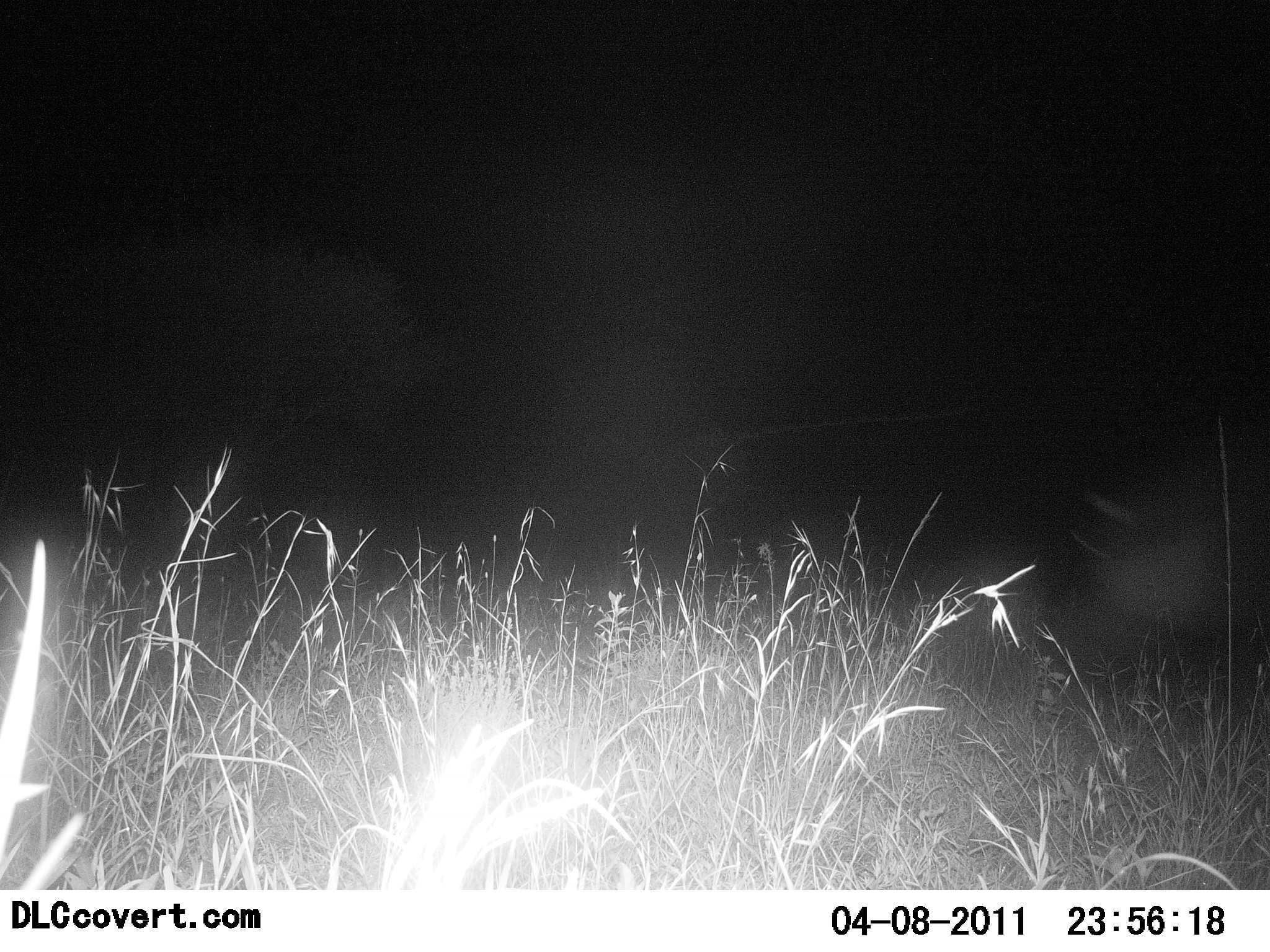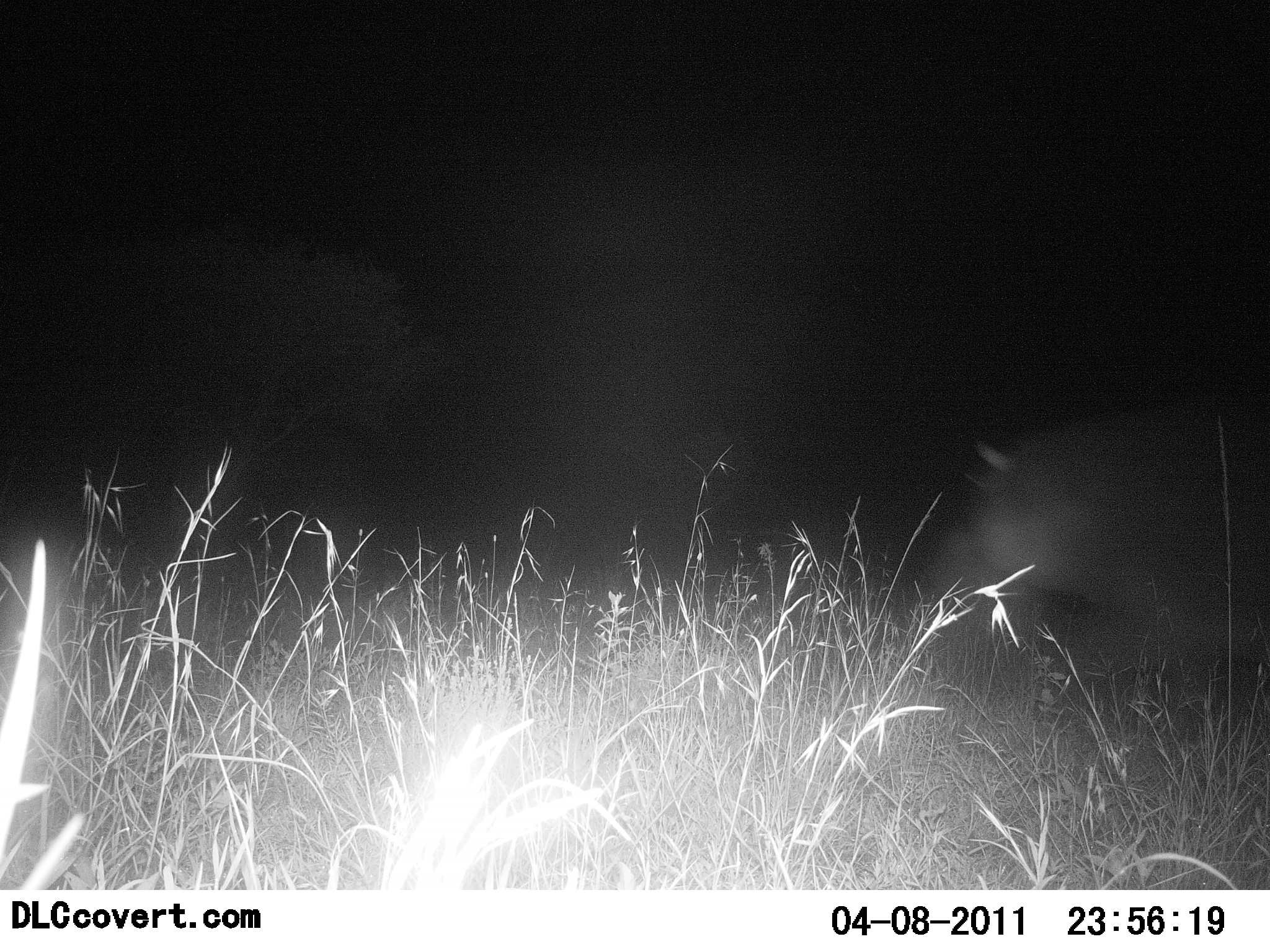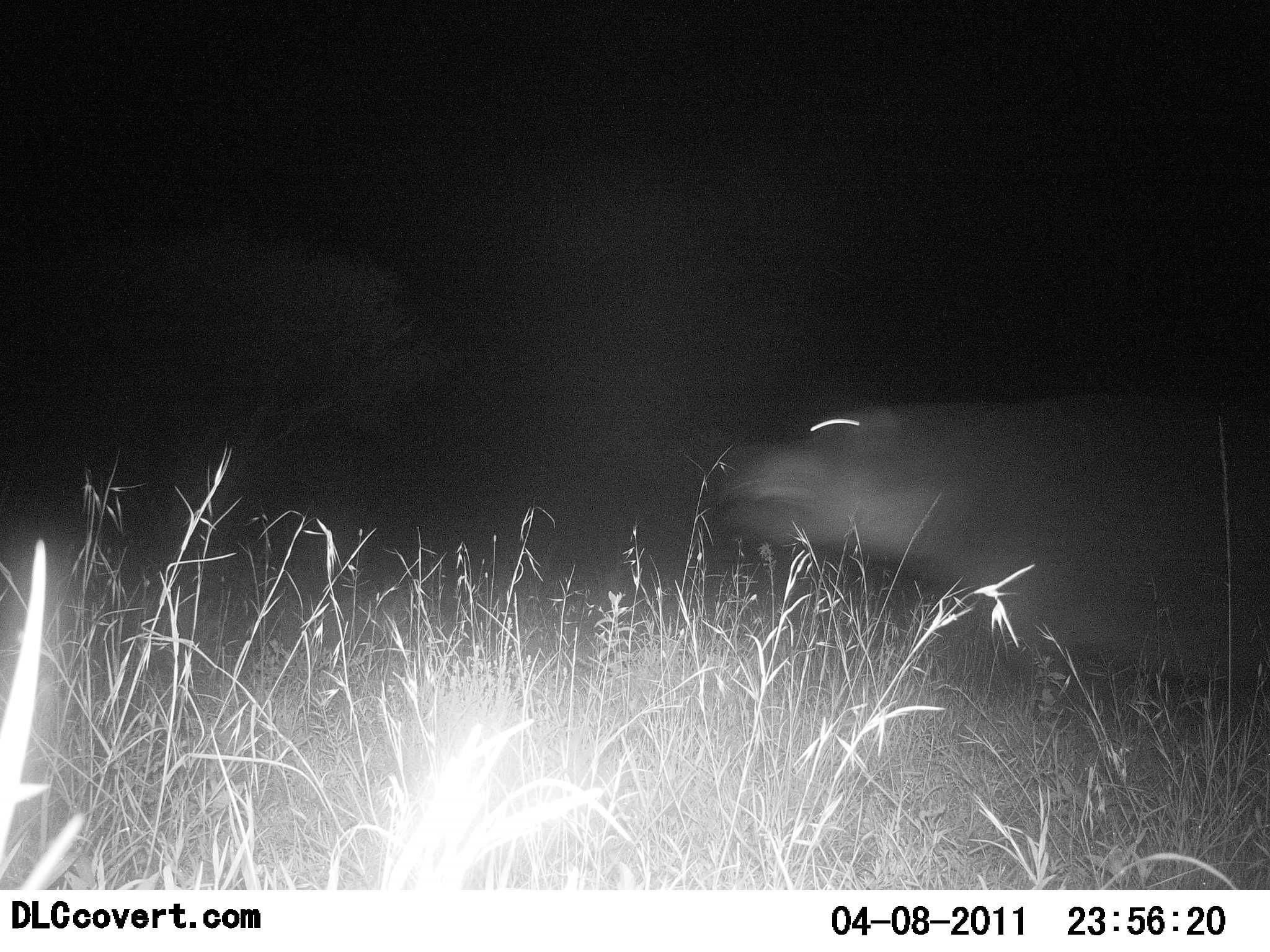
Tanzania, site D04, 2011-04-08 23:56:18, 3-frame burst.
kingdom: Animalia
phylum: Chordata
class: Mammalia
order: Artiodactyla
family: Hippopotamidae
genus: Hippopotamus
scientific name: Hippopotamus amphibius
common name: hippopotamus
Hippopotamus (Hippopotamus amphibius), count 1. Behavior (volunteer vote fractions): standing 0%, resting 0%, moving 100%, interacting 0%. Young present (vote fraction): 0%. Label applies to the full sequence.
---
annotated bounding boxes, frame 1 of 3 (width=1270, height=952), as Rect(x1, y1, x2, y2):
animal: Rect(1066, 459, 1270, 641)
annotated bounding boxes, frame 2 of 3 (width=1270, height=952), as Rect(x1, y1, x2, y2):
animal: Rect(949, 420, 1270, 680)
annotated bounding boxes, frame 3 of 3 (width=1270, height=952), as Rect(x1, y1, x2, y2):
animal: Rect(724, 395, 1270, 699)